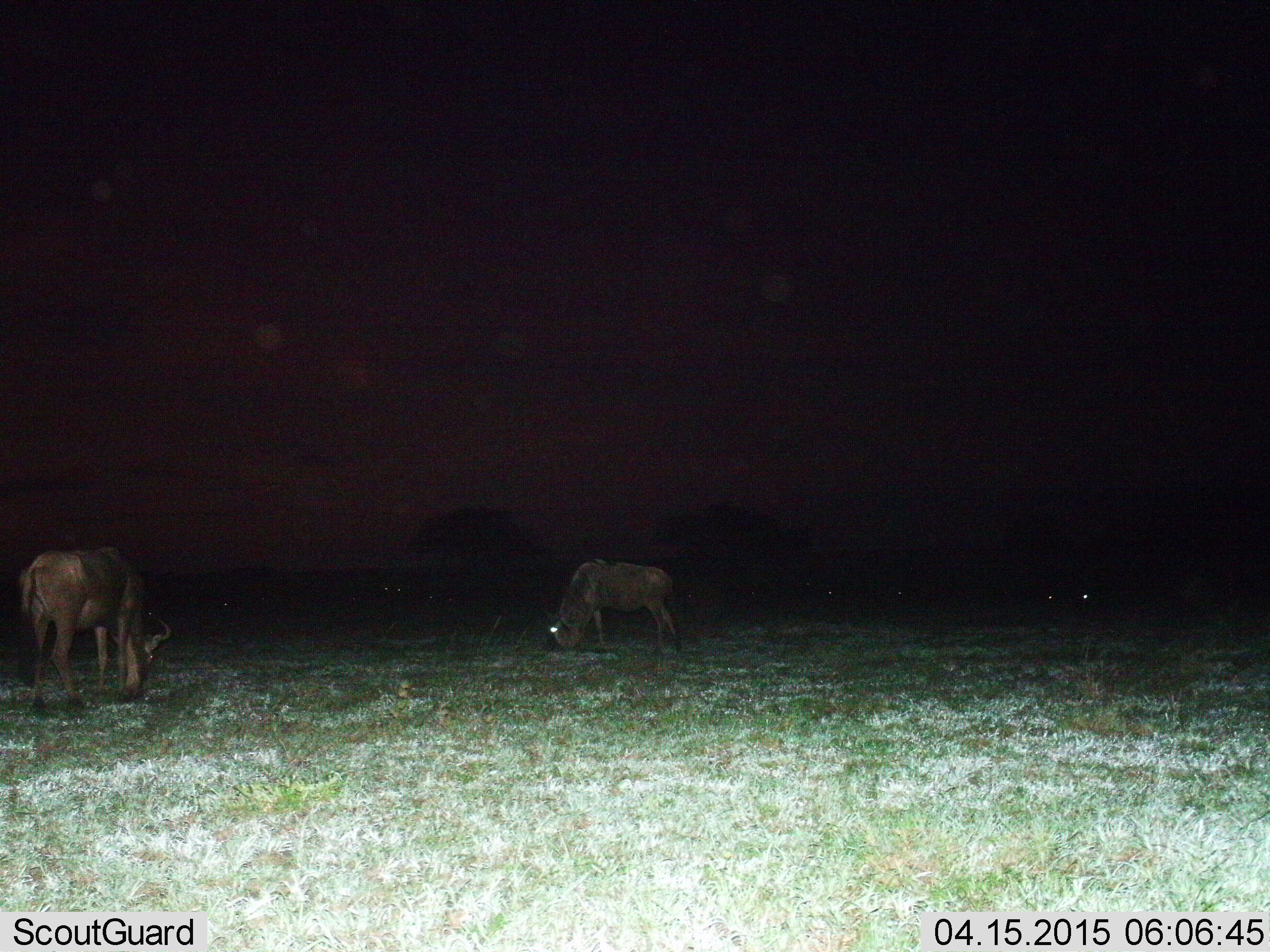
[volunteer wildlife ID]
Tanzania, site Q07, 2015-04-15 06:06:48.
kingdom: Animalia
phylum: Chordata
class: Mammalia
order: Artiodactyla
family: Bovidae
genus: Connochaetes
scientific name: Connochaetes taurinus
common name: blue wildebeest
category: wildebeest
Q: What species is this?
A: Wildebeest (blue wildebeest) (Connochaetes taurinus).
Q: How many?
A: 3.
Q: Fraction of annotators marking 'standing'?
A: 10%.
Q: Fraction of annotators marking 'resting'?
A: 0%.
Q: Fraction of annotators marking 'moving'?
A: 0%.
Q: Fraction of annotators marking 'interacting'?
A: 0%.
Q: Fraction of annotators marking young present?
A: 0%.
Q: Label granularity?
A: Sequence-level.